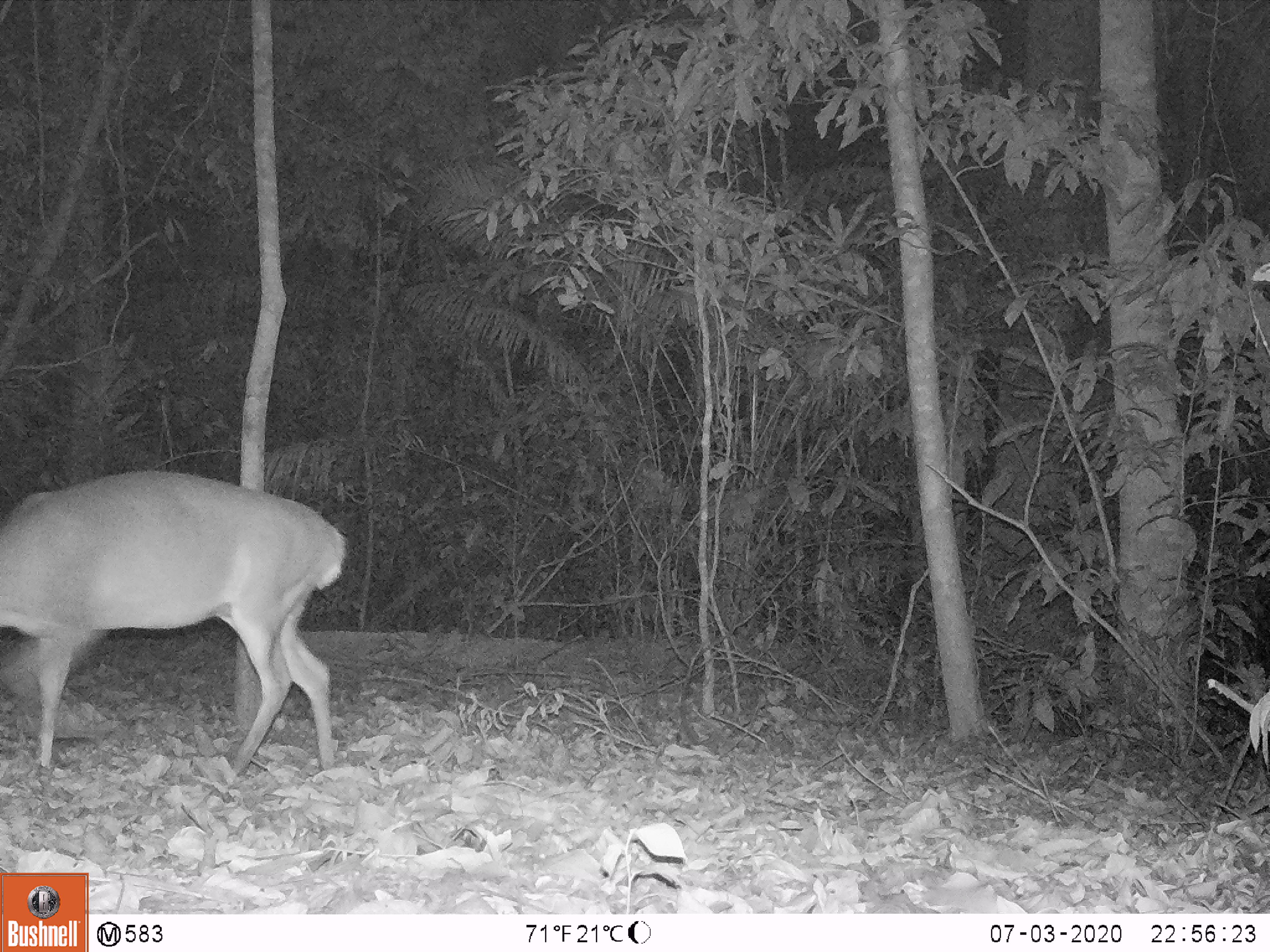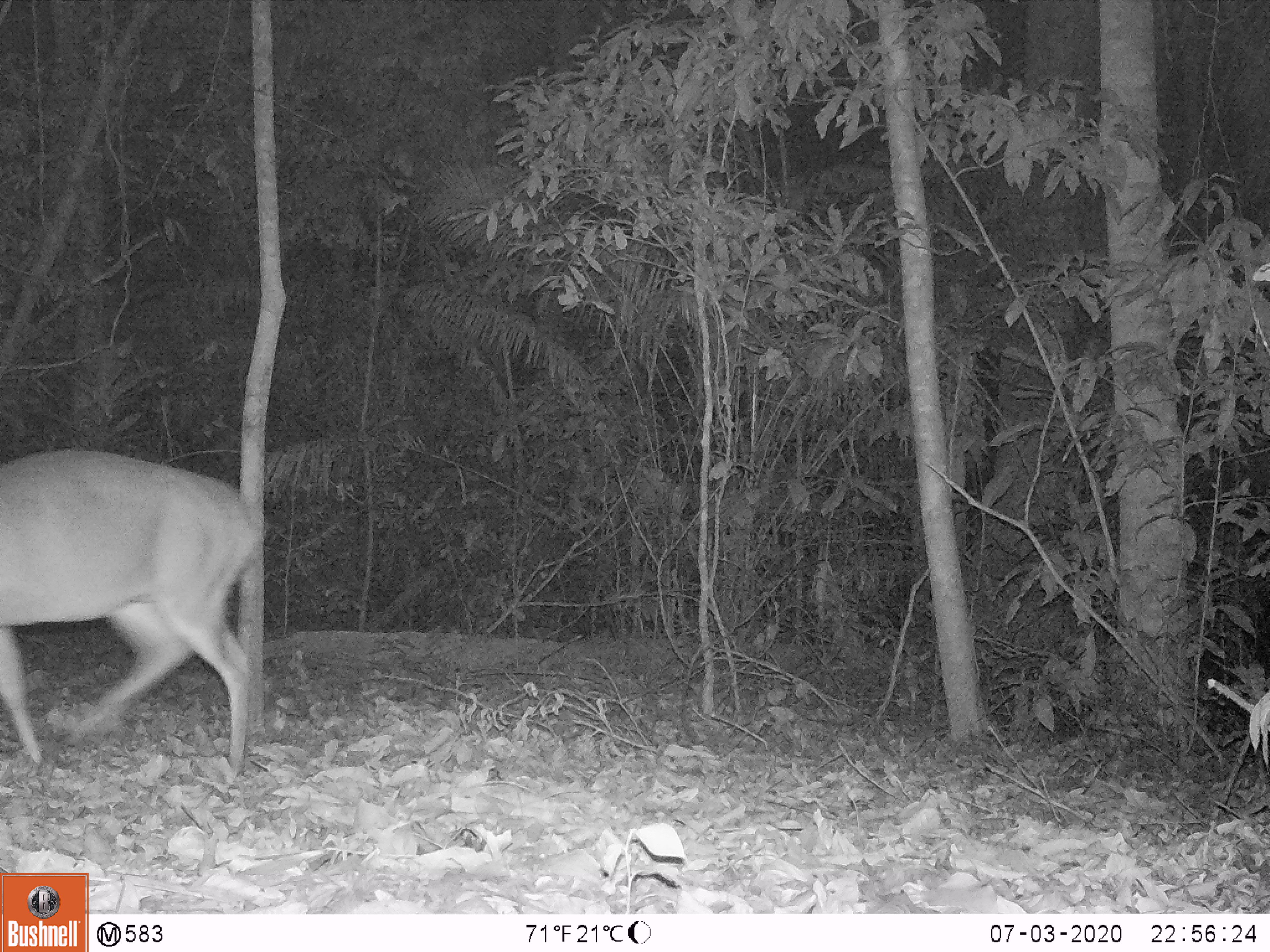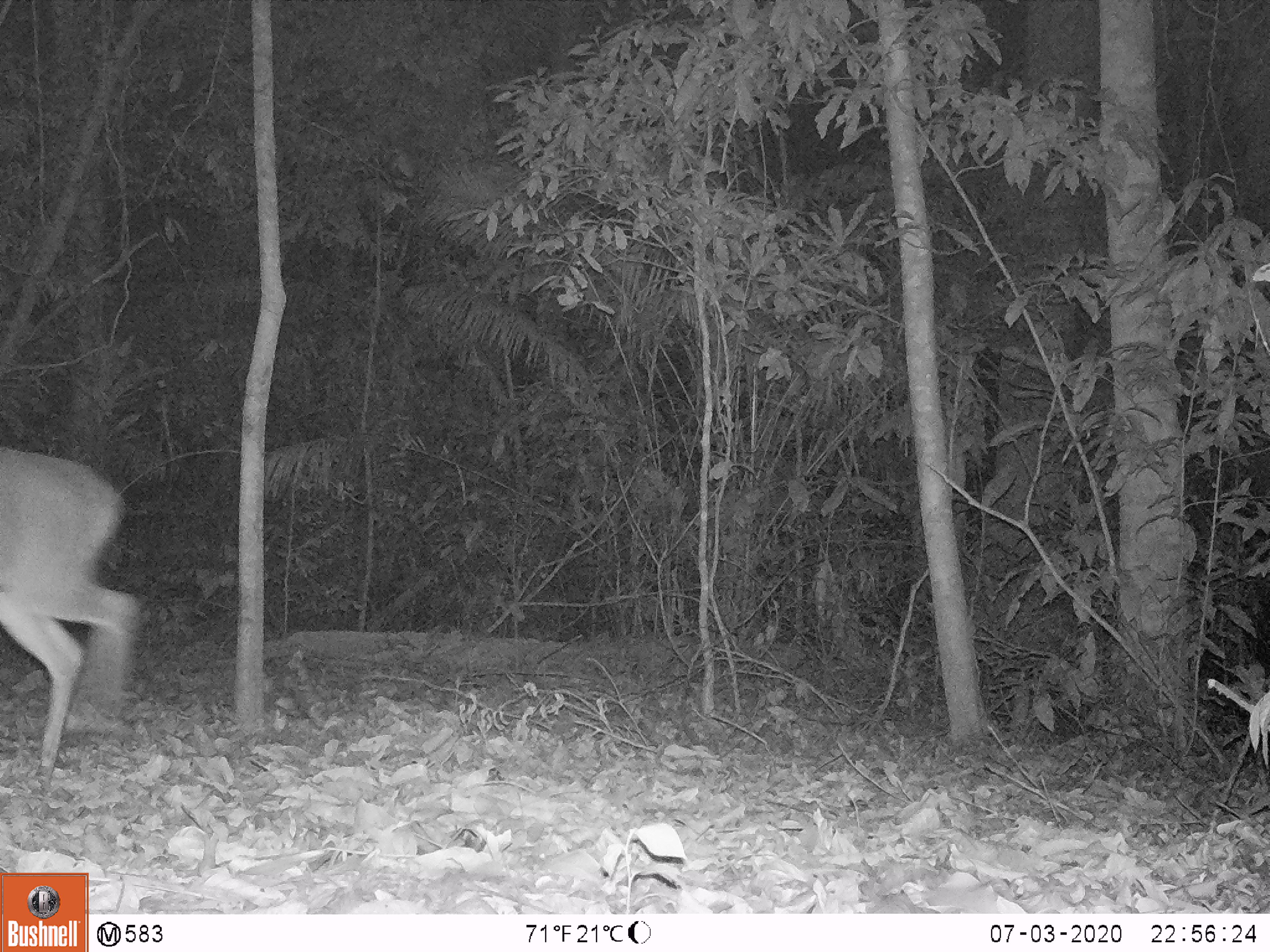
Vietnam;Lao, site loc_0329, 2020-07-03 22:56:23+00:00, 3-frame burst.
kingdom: Animalia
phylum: Chordata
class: Mammalia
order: Artiodactyla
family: Cervidae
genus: Muntiacus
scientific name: Muntiacus vuquangensis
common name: large-antlered muntjac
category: large antlered muntjac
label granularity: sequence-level